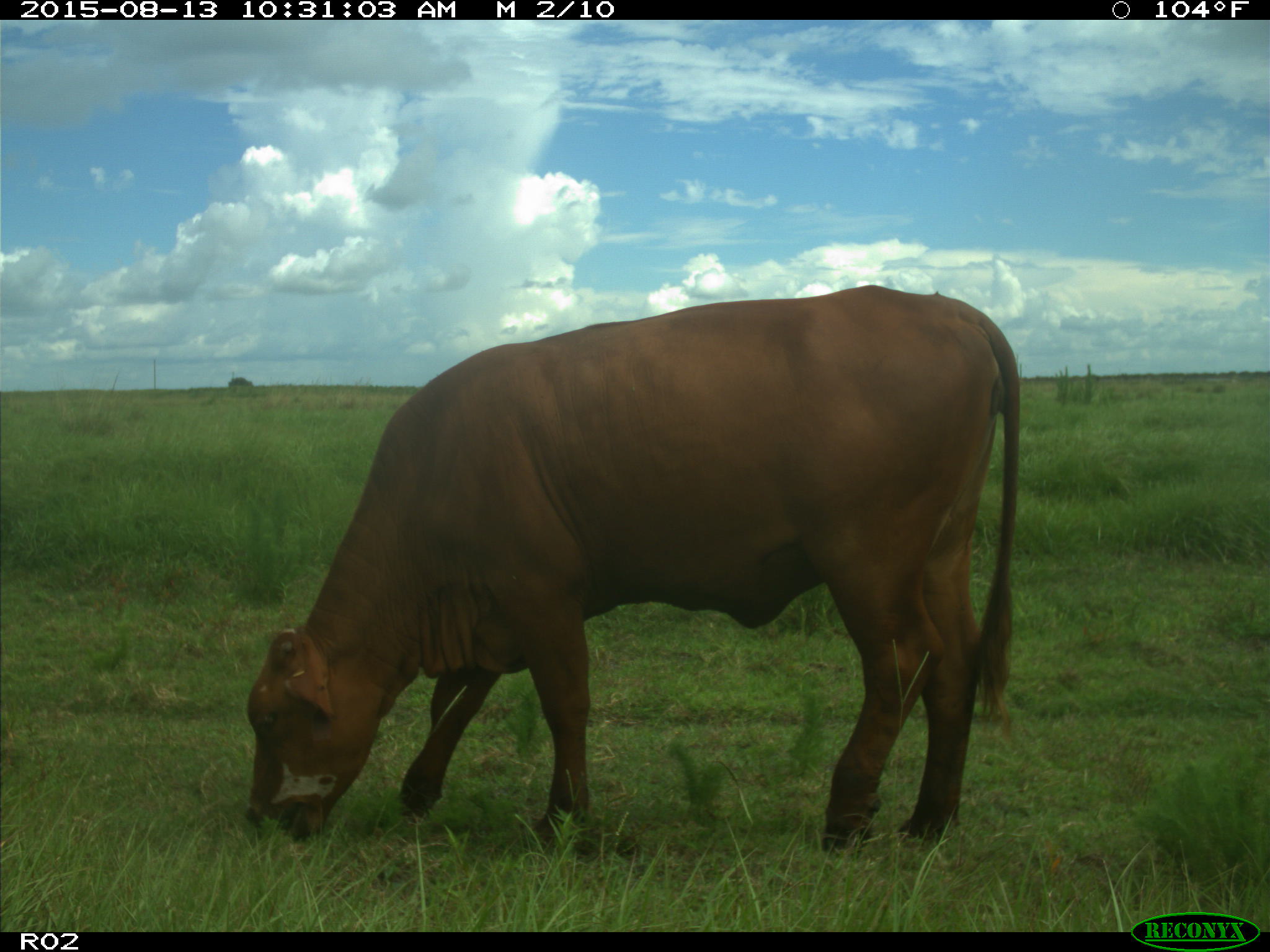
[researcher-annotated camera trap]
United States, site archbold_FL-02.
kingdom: Animalia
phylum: Chordata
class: Mammalia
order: Artiodactyla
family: Bovidae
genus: Bos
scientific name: Bos taurus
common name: domestic cow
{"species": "Bos taurus (domestic cow)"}